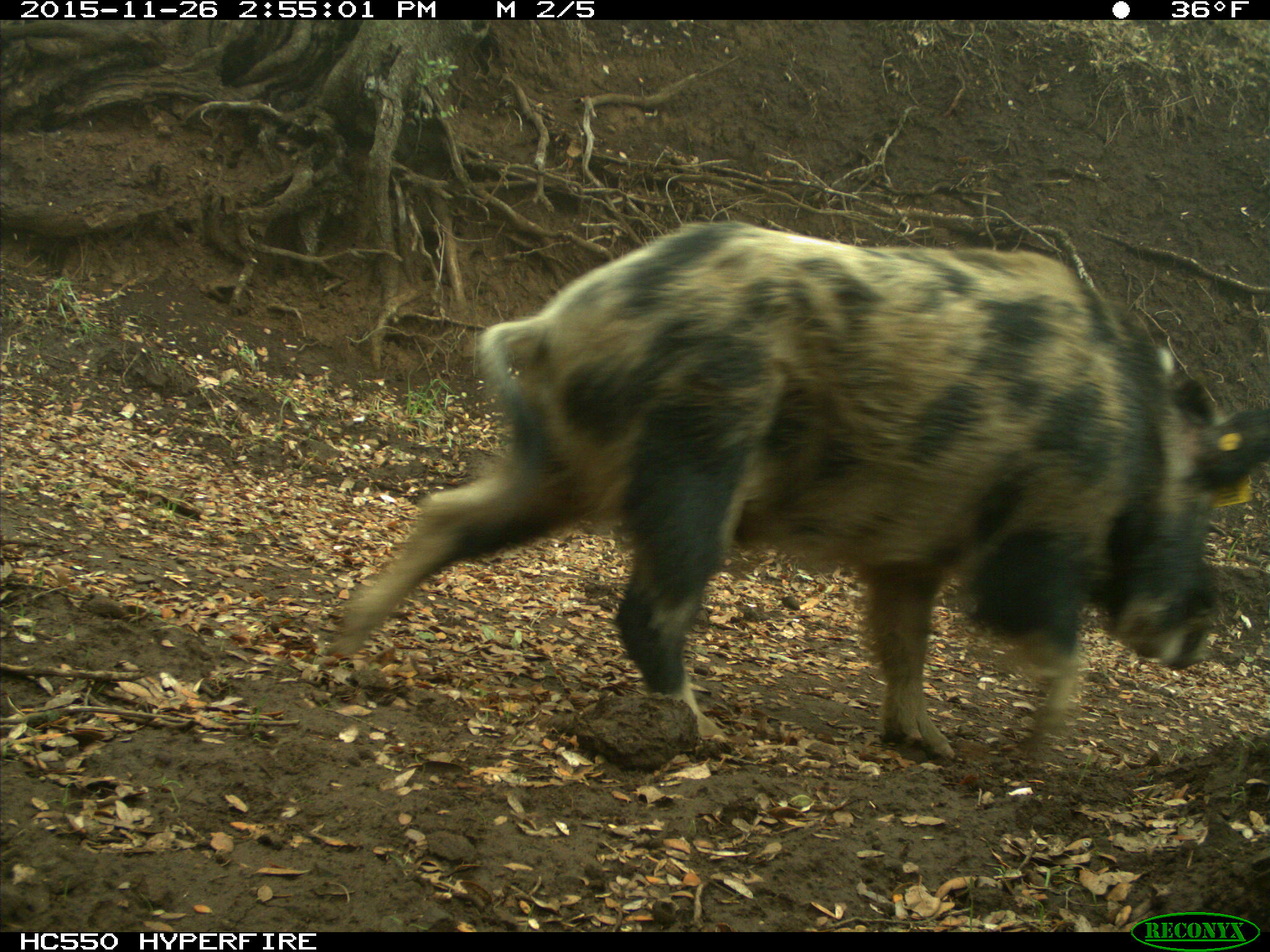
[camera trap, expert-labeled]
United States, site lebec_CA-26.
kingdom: Animalia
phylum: Chordata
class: Mammalia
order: Artiodactyla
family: Suidae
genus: Sus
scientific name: Sus scrofa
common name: wild boar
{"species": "Sus scrofa (wild boar)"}